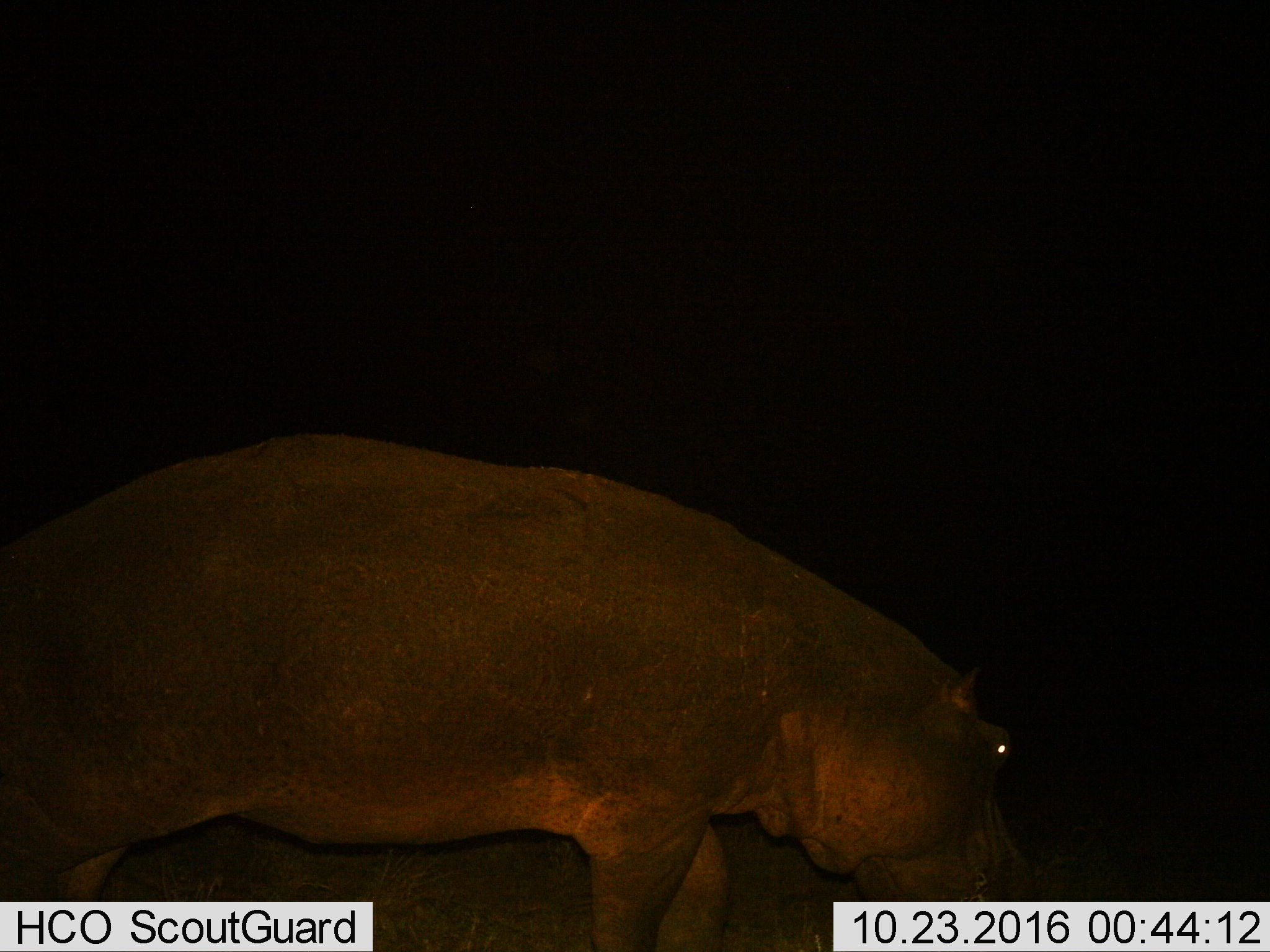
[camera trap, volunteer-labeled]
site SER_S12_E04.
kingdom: Animalia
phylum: Chordata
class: Mammalia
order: Artiodactyla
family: Hippopotamidae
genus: Hippopotamus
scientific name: Hippopotamus amphibius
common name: hippopotamus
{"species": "hippopotamus (Hippopotamus amphibius)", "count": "1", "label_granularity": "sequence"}